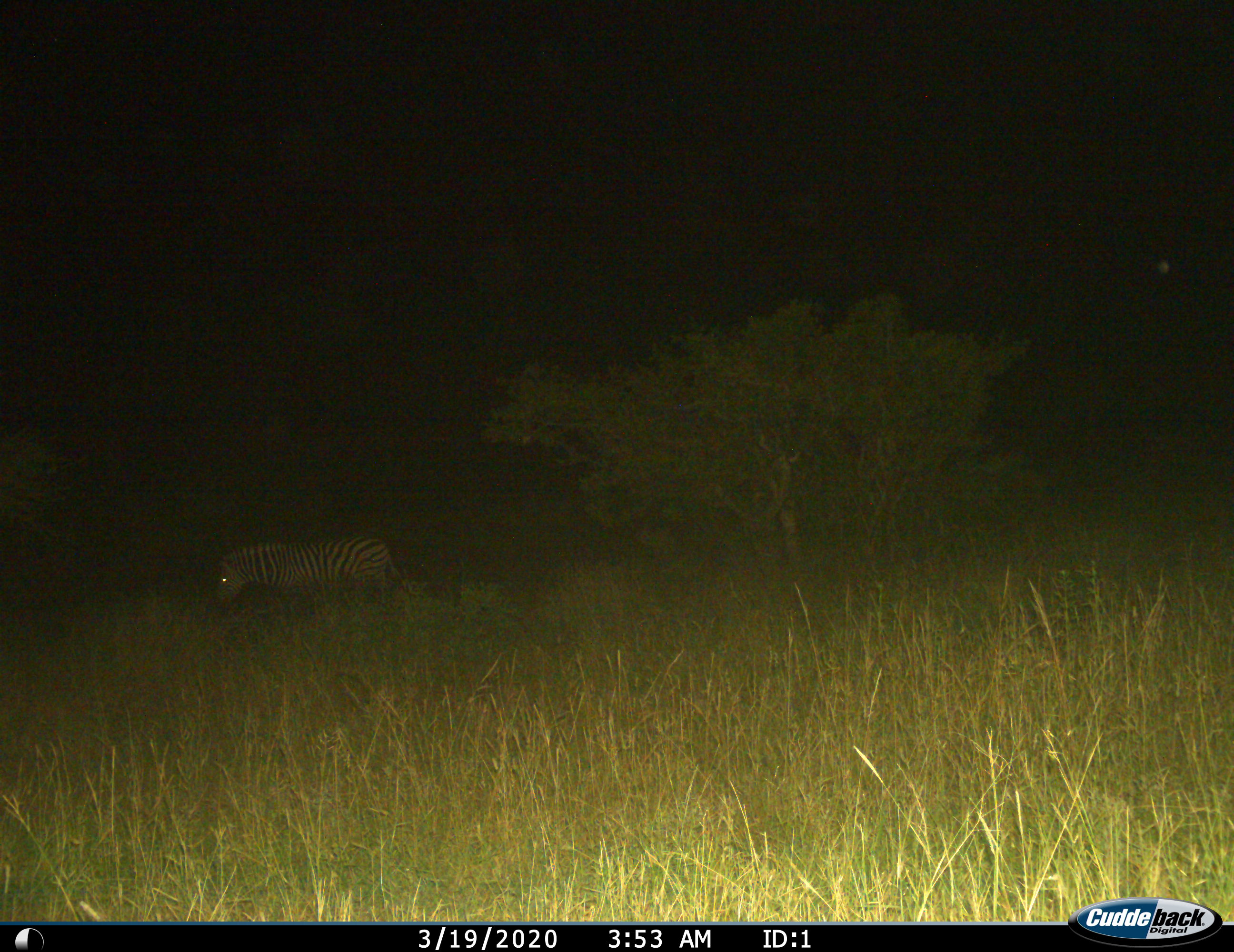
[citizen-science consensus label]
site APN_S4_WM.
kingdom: Animalia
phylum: Chordata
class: Mammalia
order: Perissodactyla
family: Equidae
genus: Equus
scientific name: Equus quagga burchellii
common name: burchell's zebra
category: zebraburchells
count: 1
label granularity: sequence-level